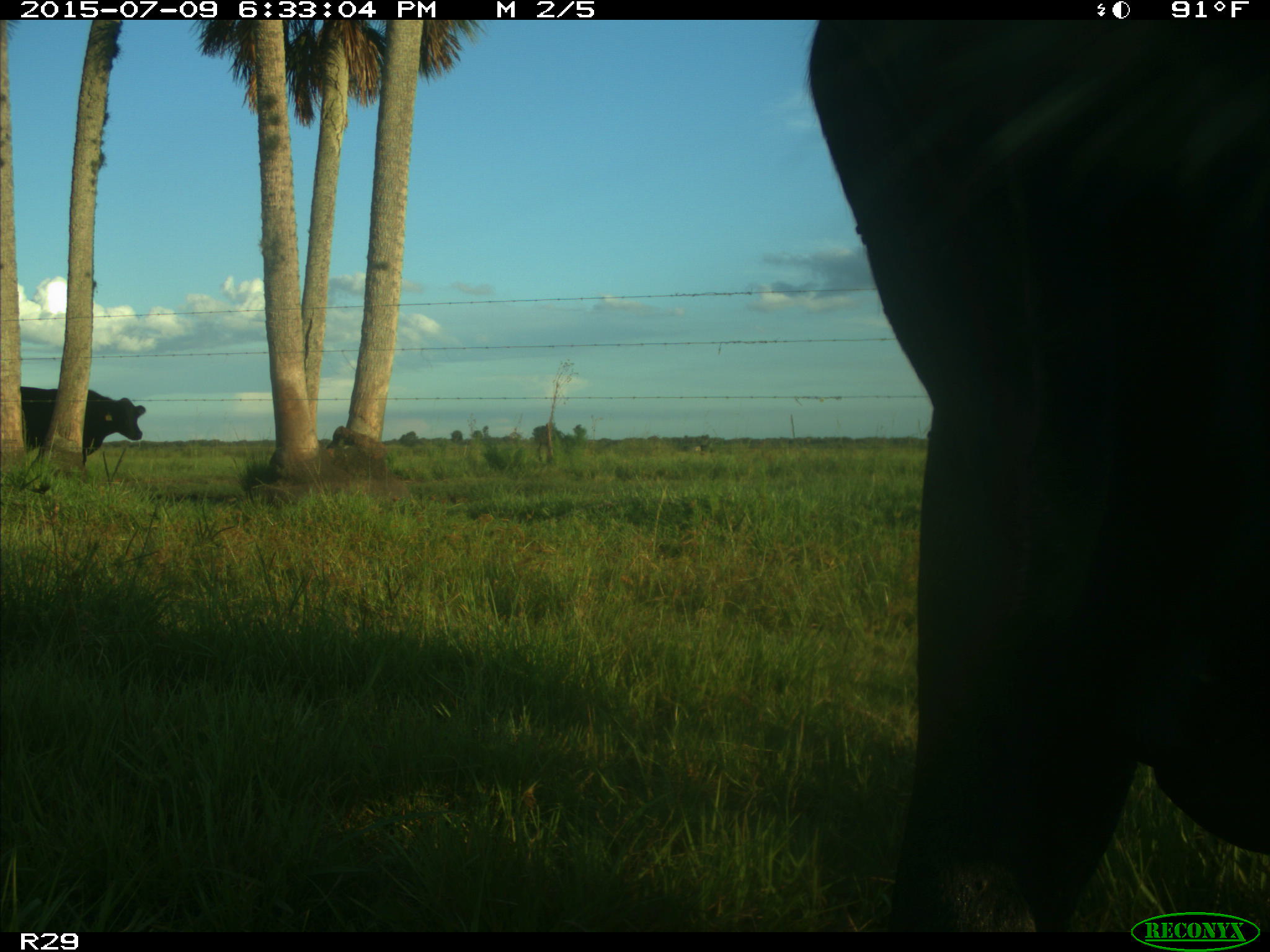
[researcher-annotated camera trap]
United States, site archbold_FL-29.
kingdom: Animalia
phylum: Chordata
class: Mammalia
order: Artiodactyla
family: Bovidae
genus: Bos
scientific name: Bos taurus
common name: domestic cow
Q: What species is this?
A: Bos taurus (domestic cow).